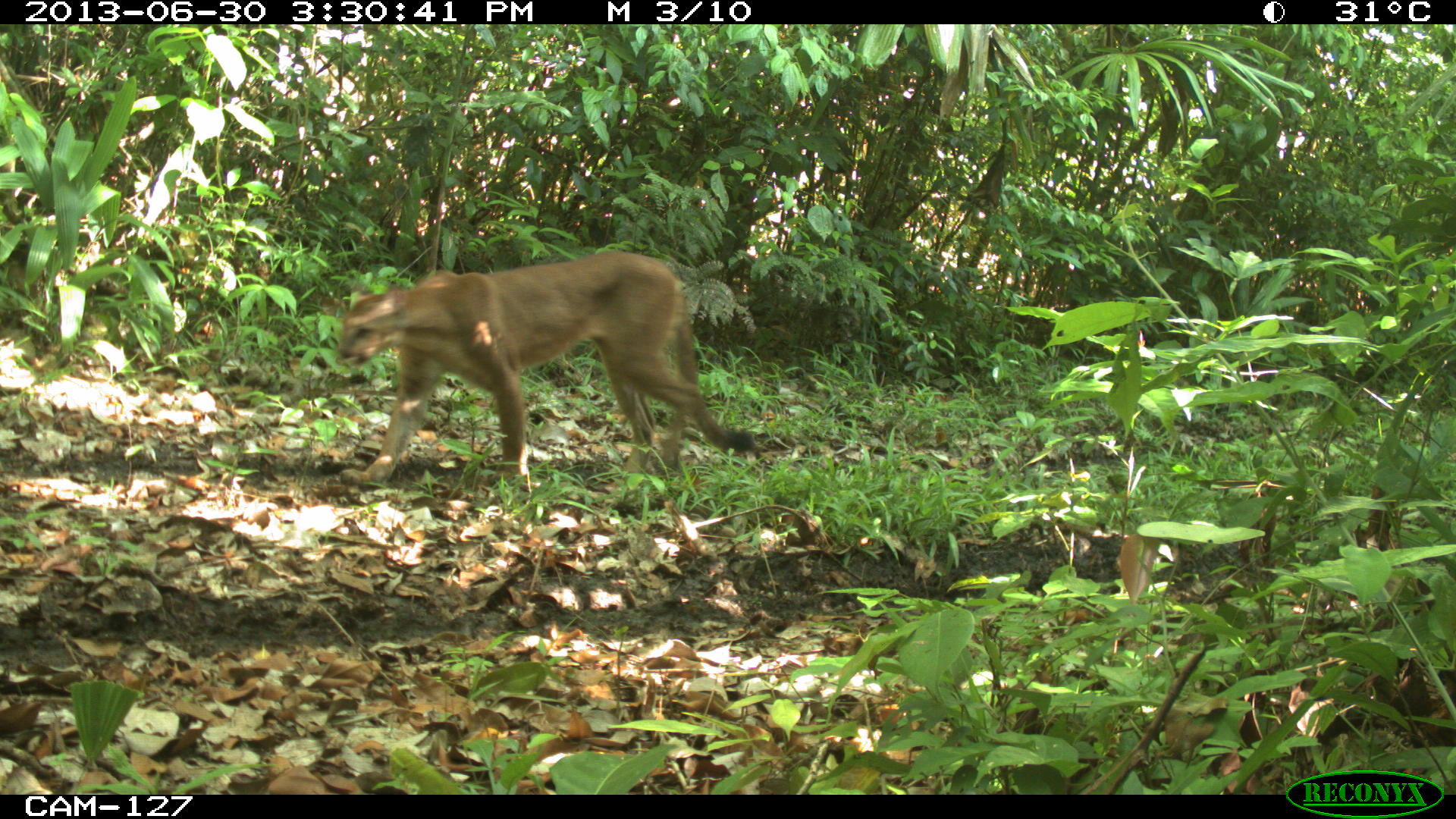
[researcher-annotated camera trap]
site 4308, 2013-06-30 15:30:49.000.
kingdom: Animalia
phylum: Chordata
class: Mammalia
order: Carnivora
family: Felidae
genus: Puma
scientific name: Puma concolor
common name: mountain lion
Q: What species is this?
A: Puma concolor (mountain lion).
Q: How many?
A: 1.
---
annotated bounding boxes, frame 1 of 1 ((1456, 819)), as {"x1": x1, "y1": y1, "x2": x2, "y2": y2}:
puma concolor: {"x1": 333, "y1": 250, "x2": 765, "y2": 489}